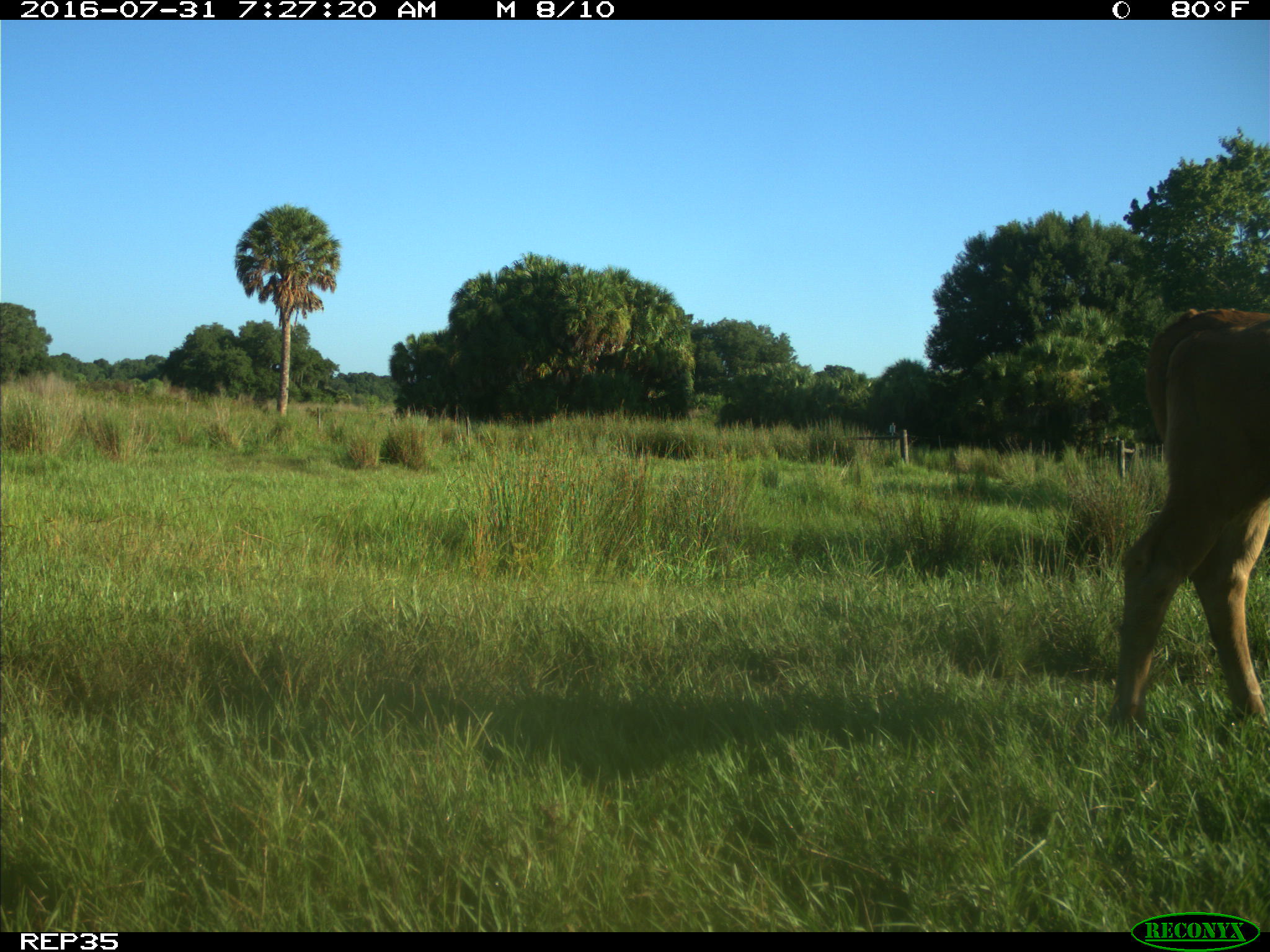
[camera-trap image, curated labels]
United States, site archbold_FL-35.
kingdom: Animalia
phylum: Chordata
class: Mammalia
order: Artiodactyla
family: Bovidae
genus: Bos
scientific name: Bos taurus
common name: domestic cow